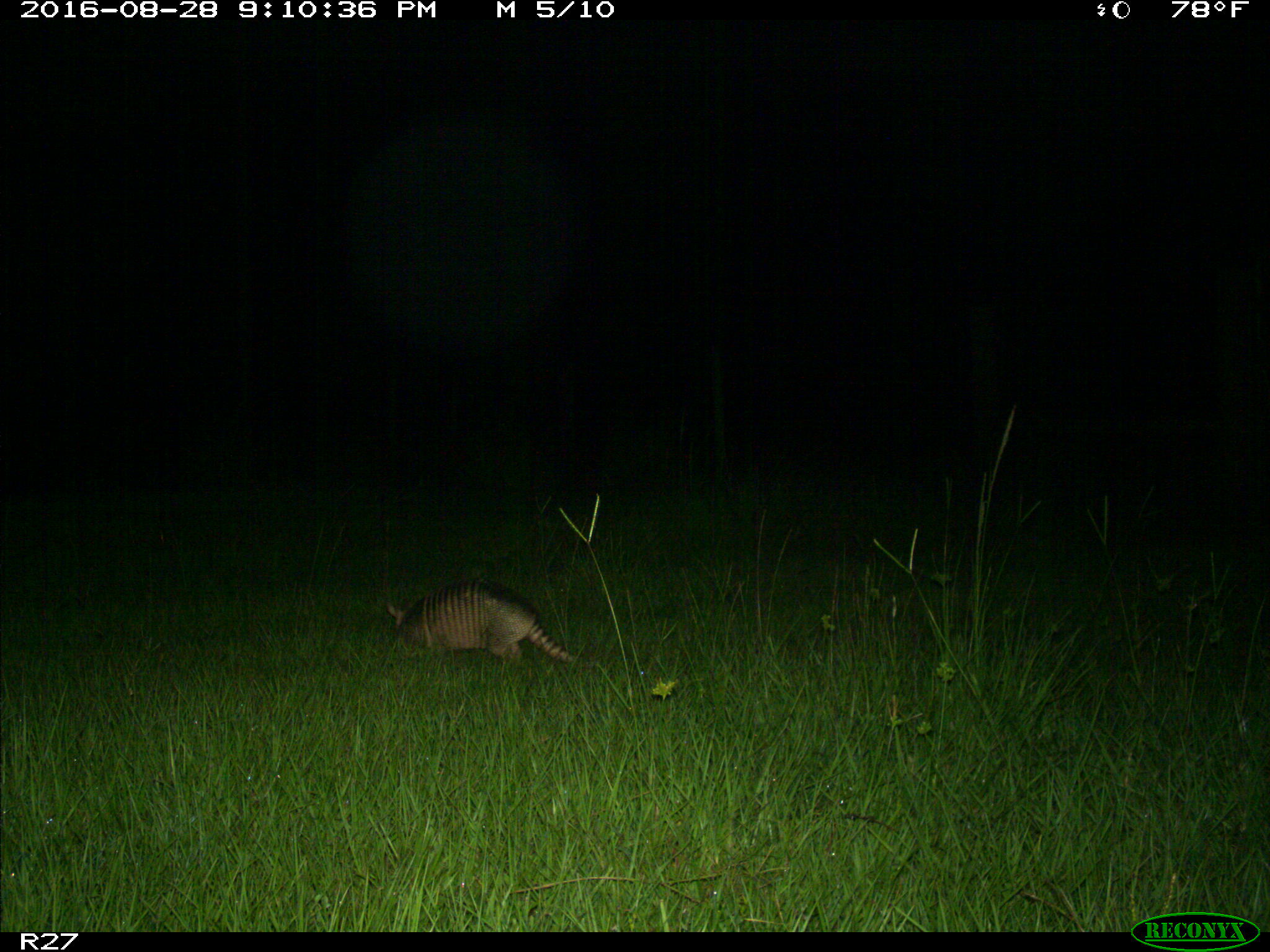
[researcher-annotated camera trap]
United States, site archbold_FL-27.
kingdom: Animalia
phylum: Chordata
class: Mammalia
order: Cingulata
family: Dasypodidae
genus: Dasypus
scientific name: Dasypus novemcinctus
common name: nine-banded armadillo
Dasypus novemcinctus (nine-banded armadillo).